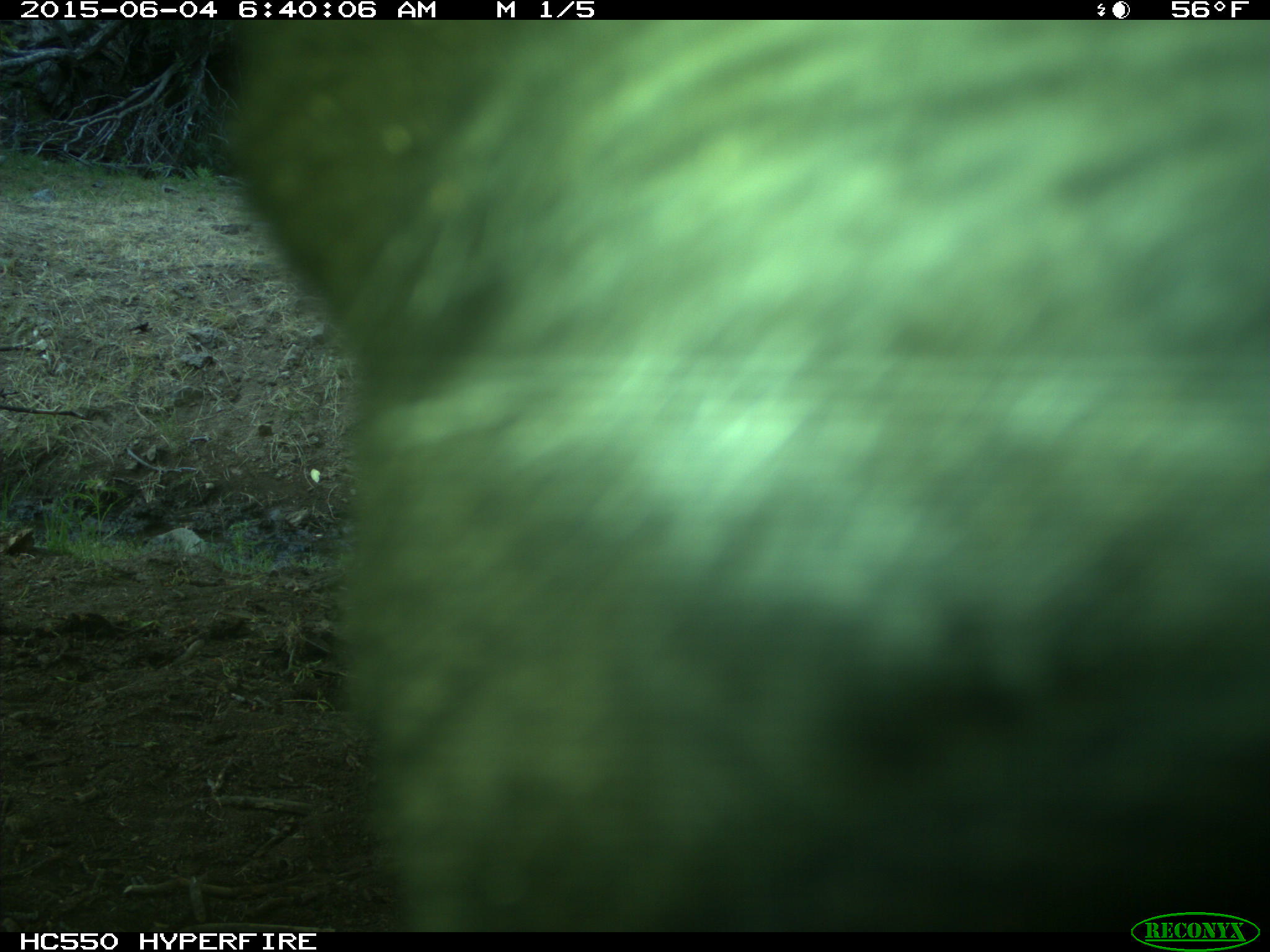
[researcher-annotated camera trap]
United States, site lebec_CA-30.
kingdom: Animalia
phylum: Chordata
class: Mammalia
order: Artiodactyla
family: Bovidae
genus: Bos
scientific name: Bos taurus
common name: domestic cow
Bos taurus (domestic cow).